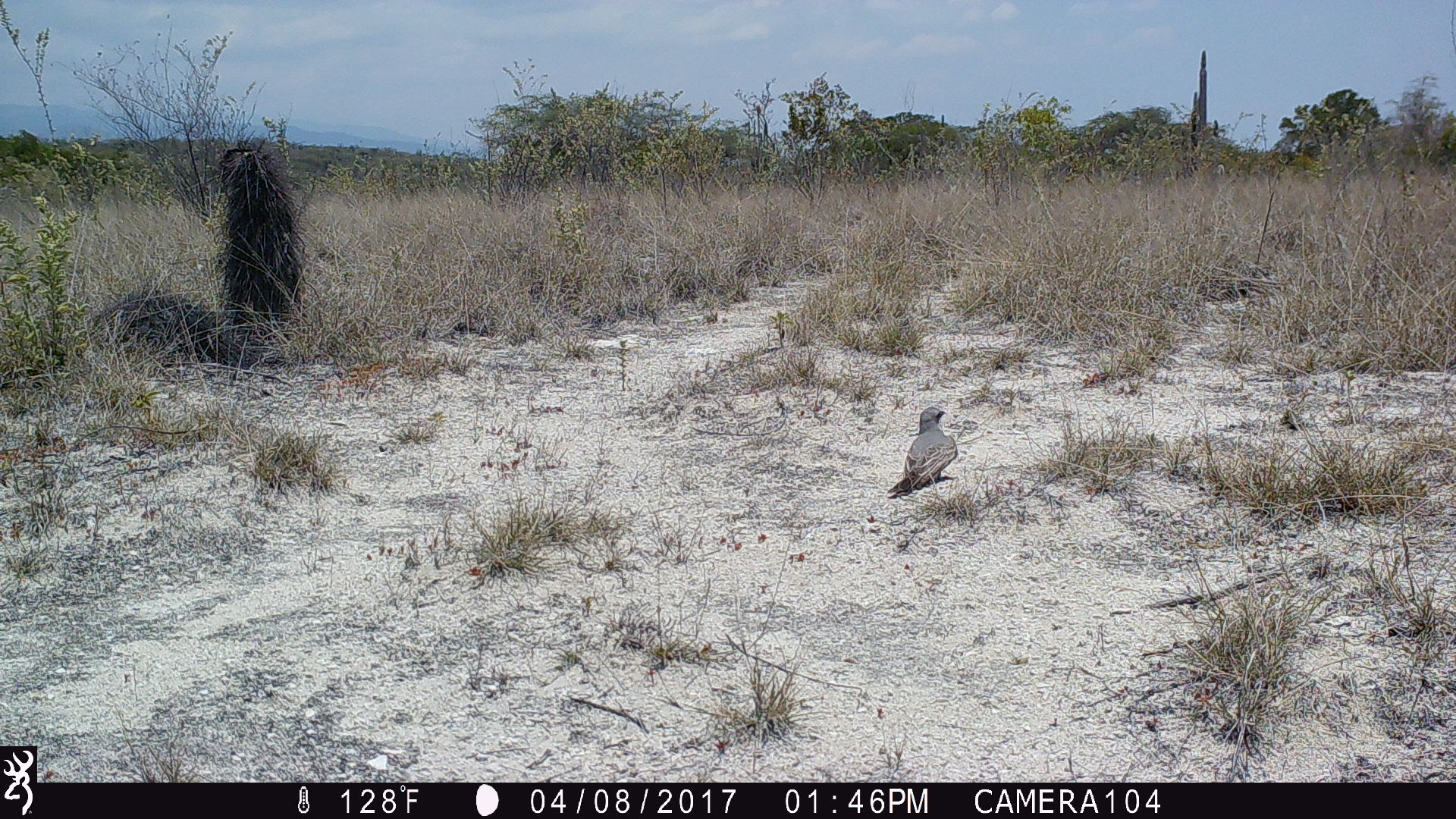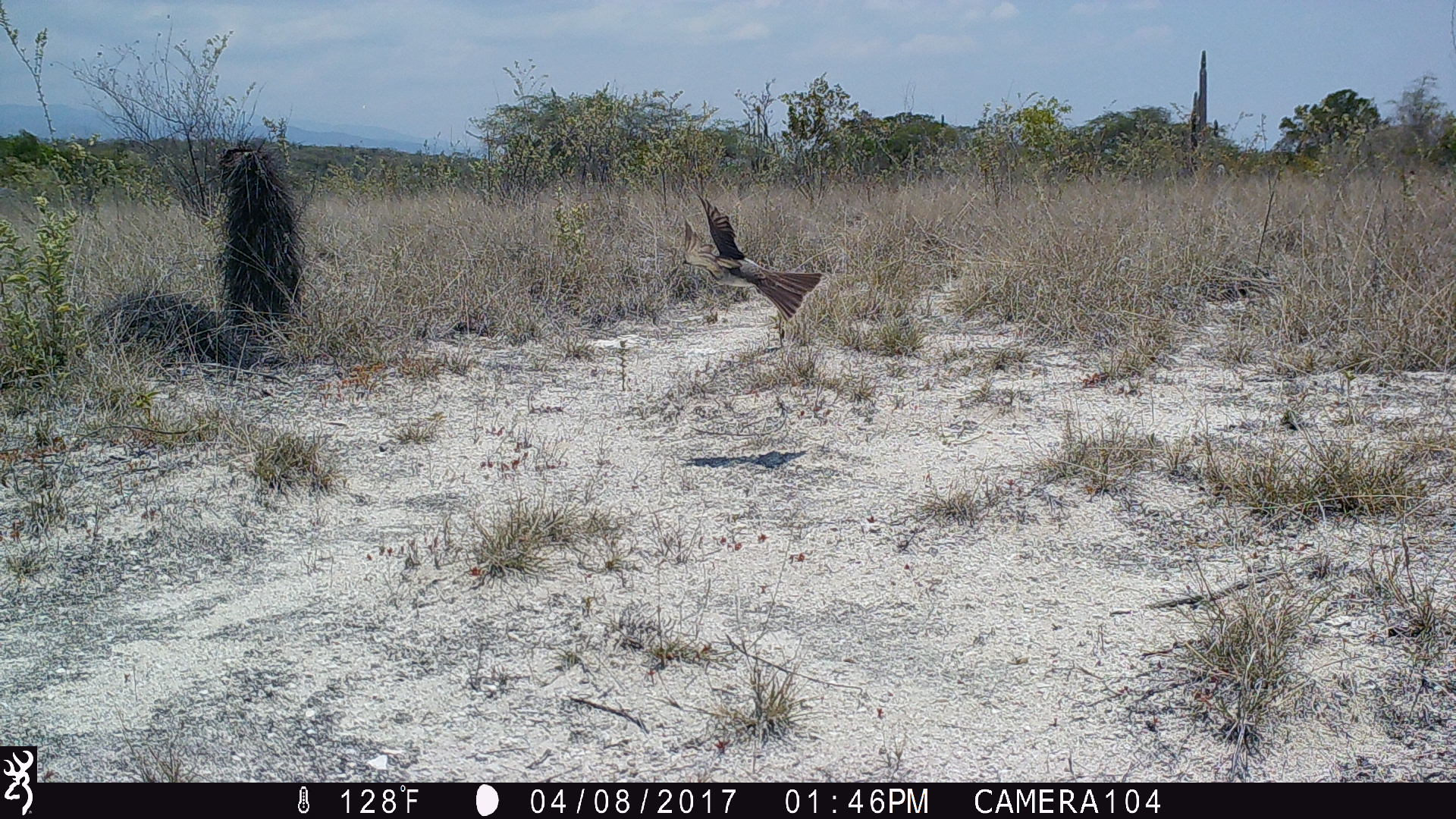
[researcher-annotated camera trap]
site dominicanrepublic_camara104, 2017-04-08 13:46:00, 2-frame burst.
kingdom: Animalia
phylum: Chordata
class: Aves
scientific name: Aves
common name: bird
Bird (Aves).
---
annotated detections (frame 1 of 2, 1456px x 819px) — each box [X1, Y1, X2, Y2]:
bird: [893, 404, 963, 494]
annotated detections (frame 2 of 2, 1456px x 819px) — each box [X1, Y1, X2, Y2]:
bird: [678, 189, 827, 332]